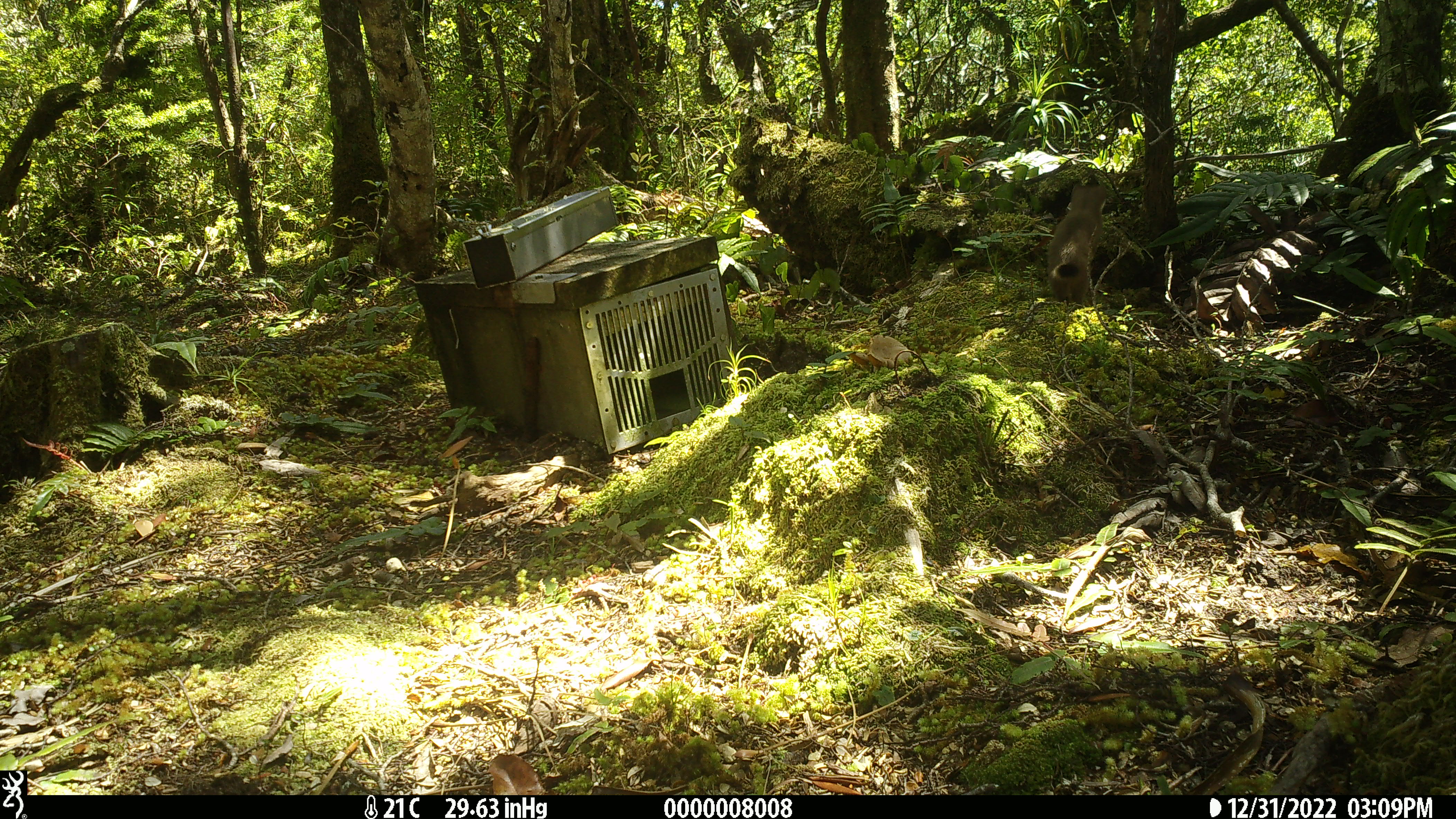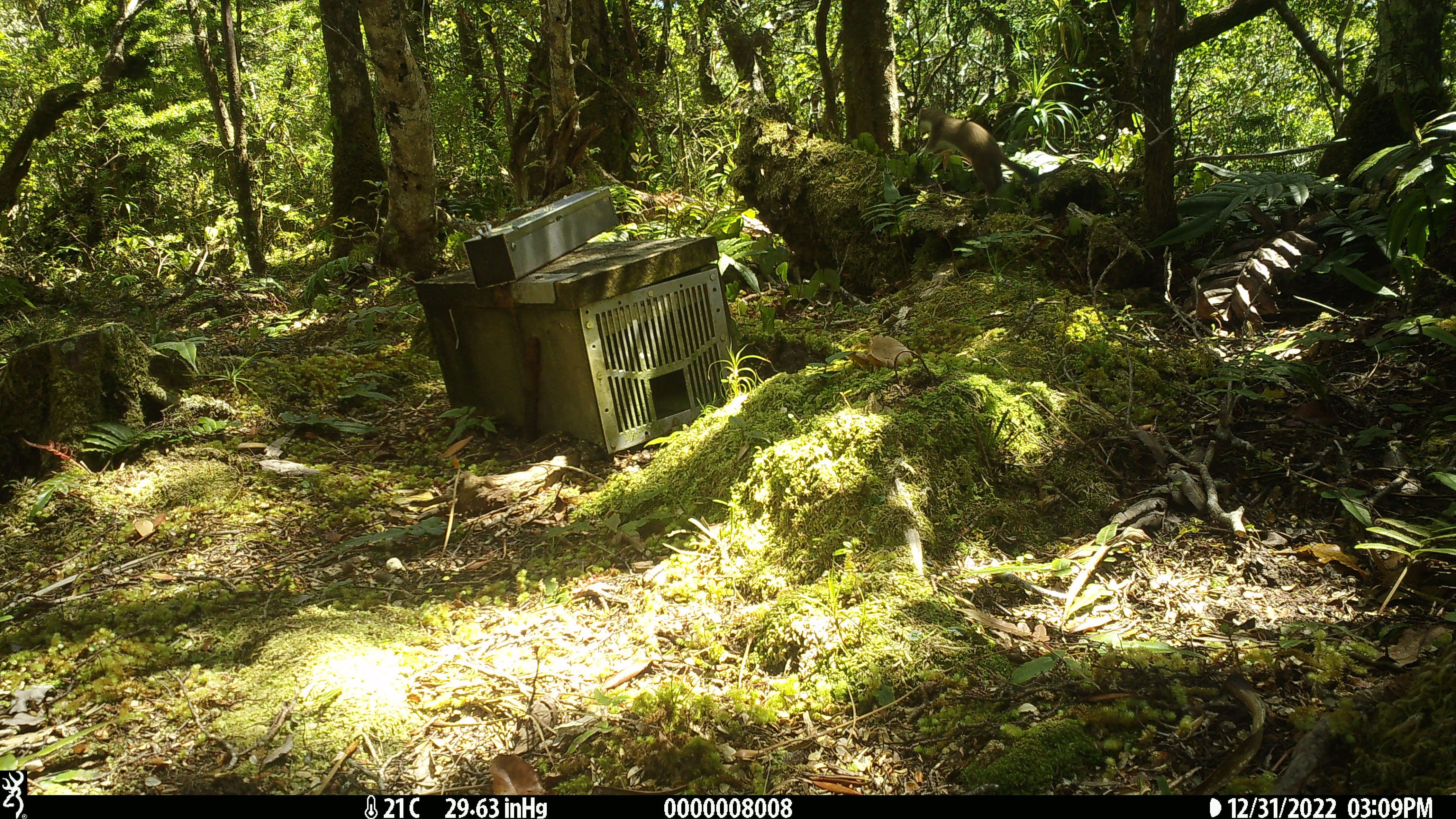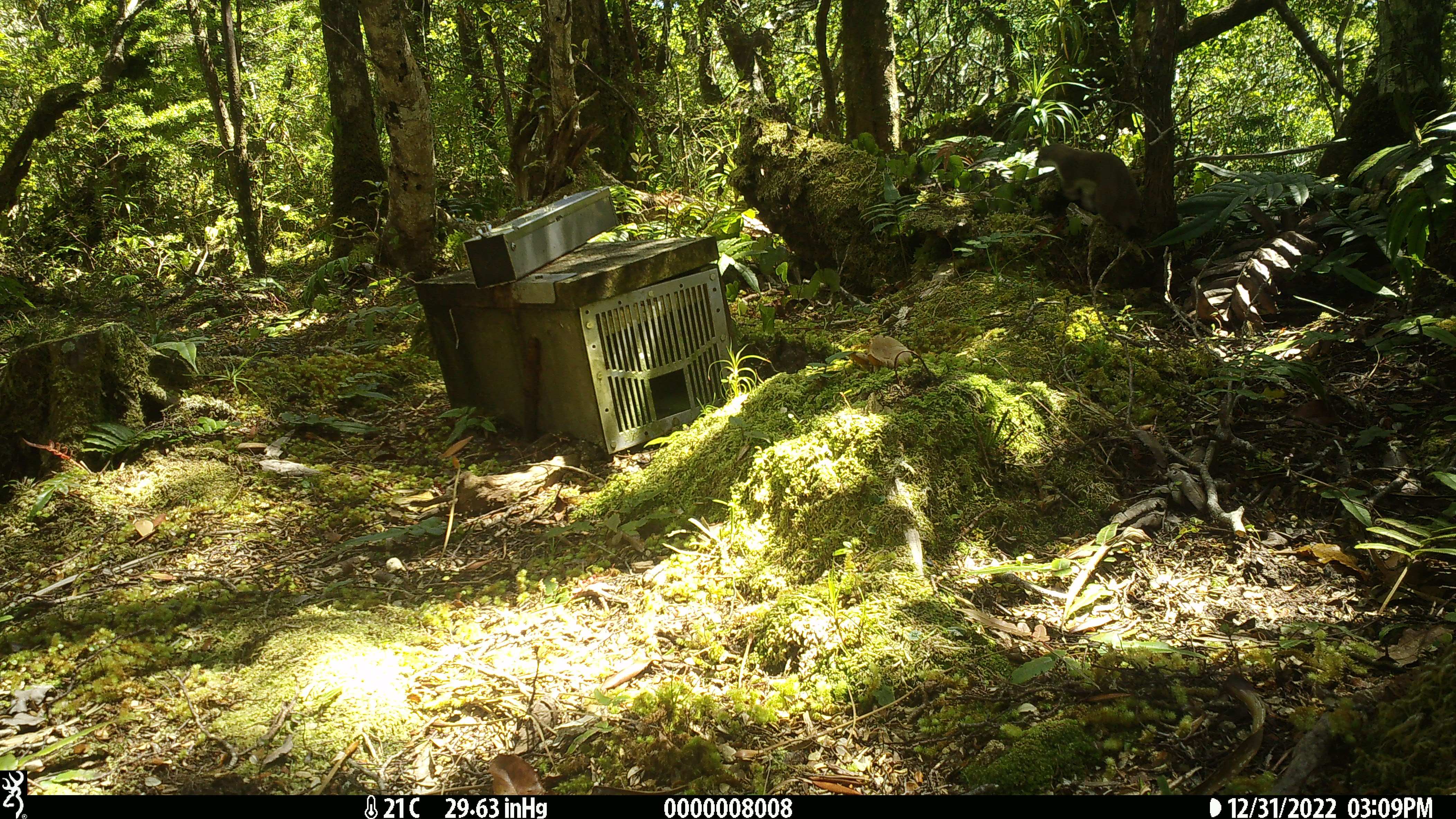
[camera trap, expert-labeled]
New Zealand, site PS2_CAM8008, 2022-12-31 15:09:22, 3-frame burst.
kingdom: Animalia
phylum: Chordata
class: Mammalia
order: Carnivora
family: Mustelidae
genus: Mustela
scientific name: Mustela erminea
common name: stoat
Stoat (Mustela erminea).